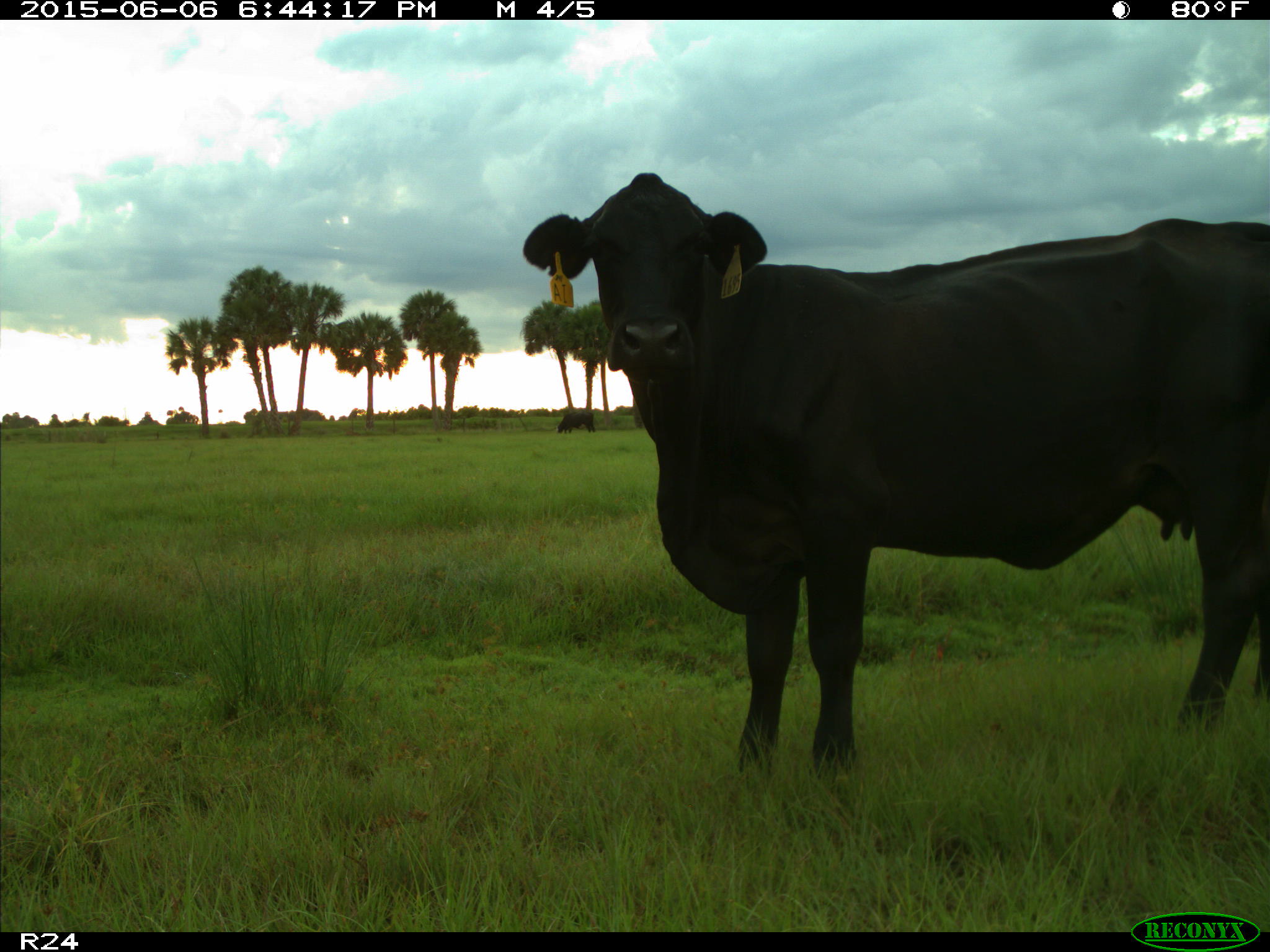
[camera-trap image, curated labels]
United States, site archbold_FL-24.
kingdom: Animalia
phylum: Chordata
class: Mammalia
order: Artiodactyla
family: Bovidae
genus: Bos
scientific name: Bos taurus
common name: domestic cow